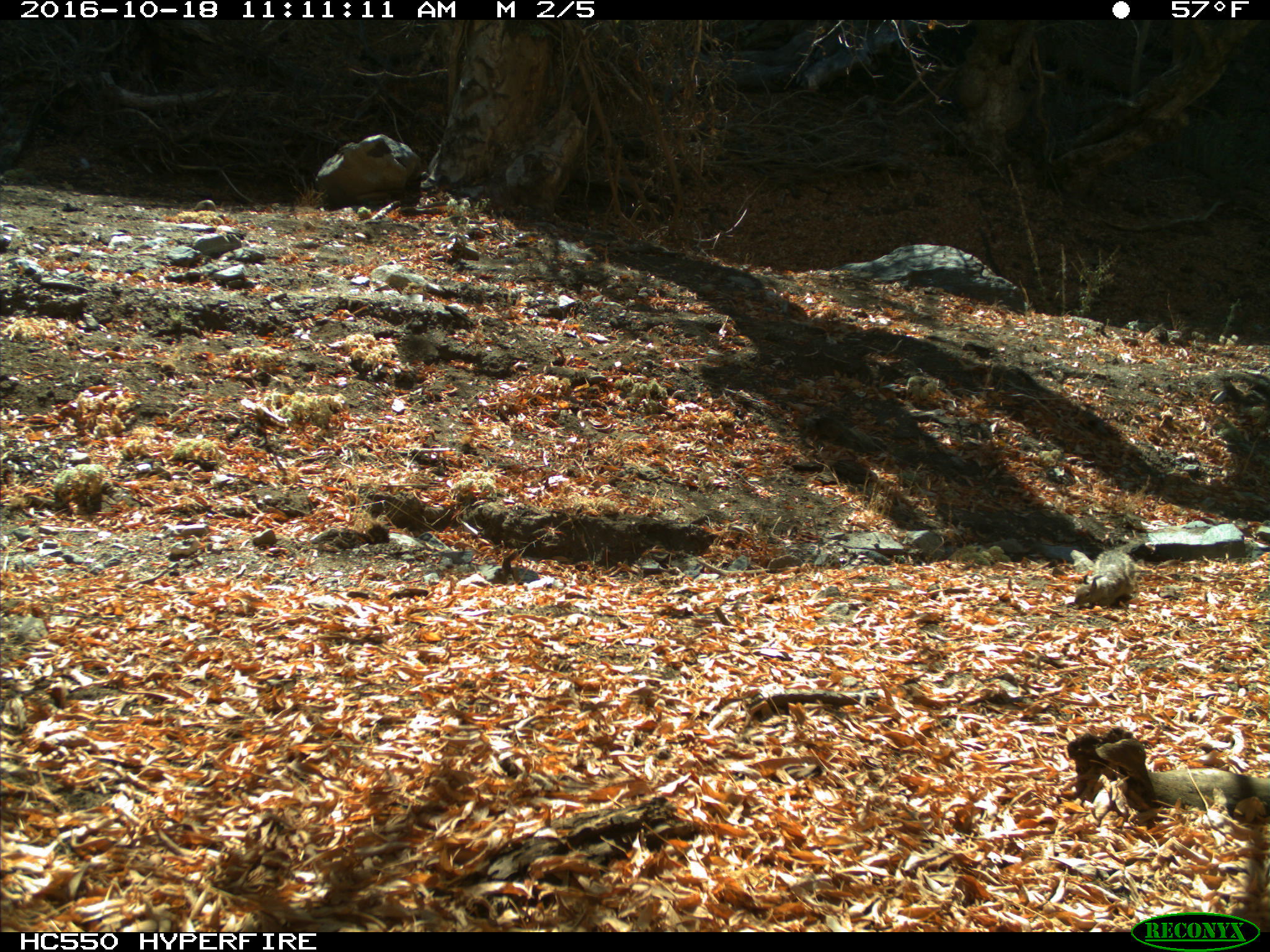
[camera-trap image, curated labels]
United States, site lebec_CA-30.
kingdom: Animalia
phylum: Chordata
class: Mammalia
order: Rodentia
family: Sciuridae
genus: Otospermophilus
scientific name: Otospermophilus beecheyi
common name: california ground squirrel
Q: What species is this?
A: Otospermophilus beecheyi (california ground squirrel).